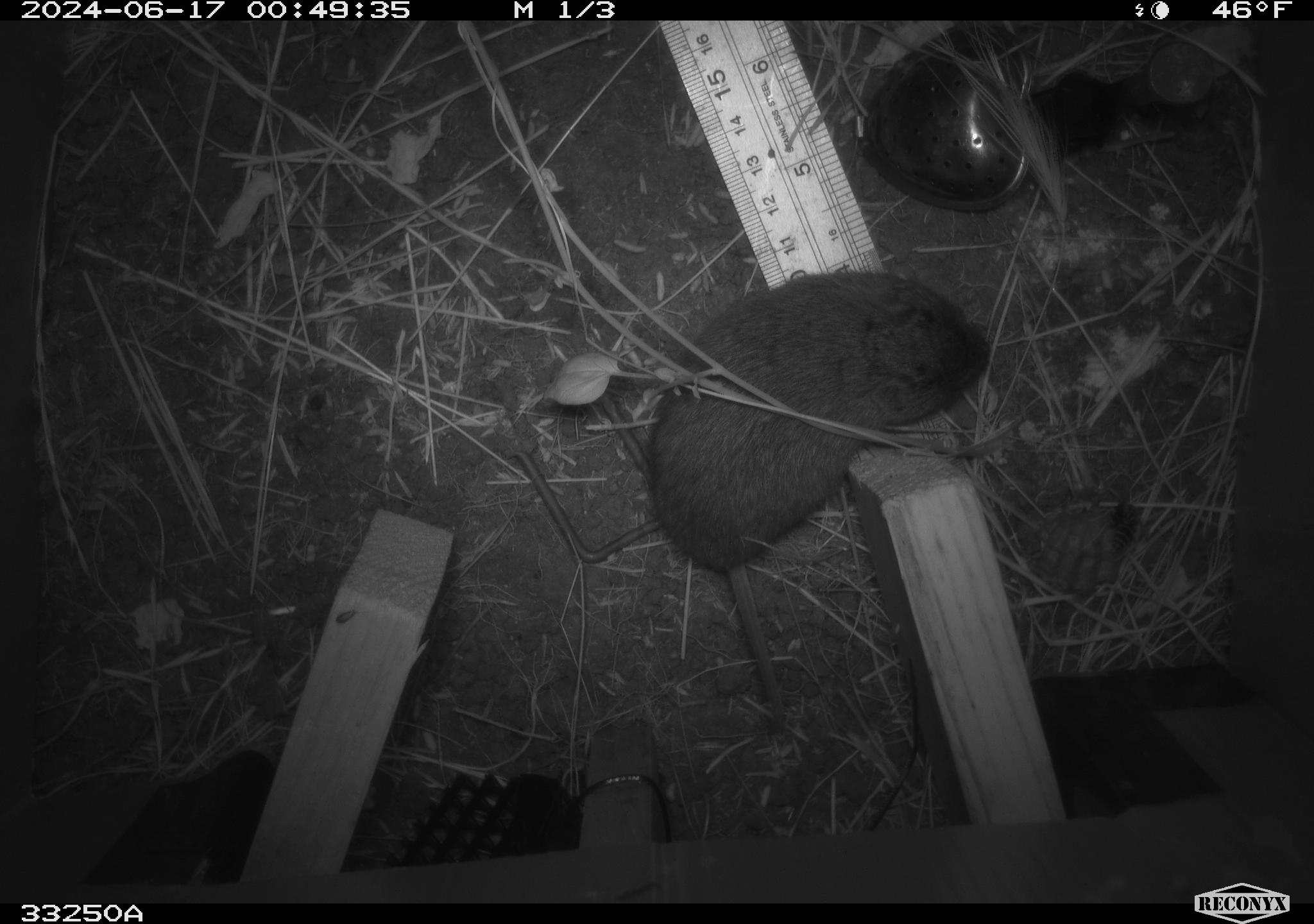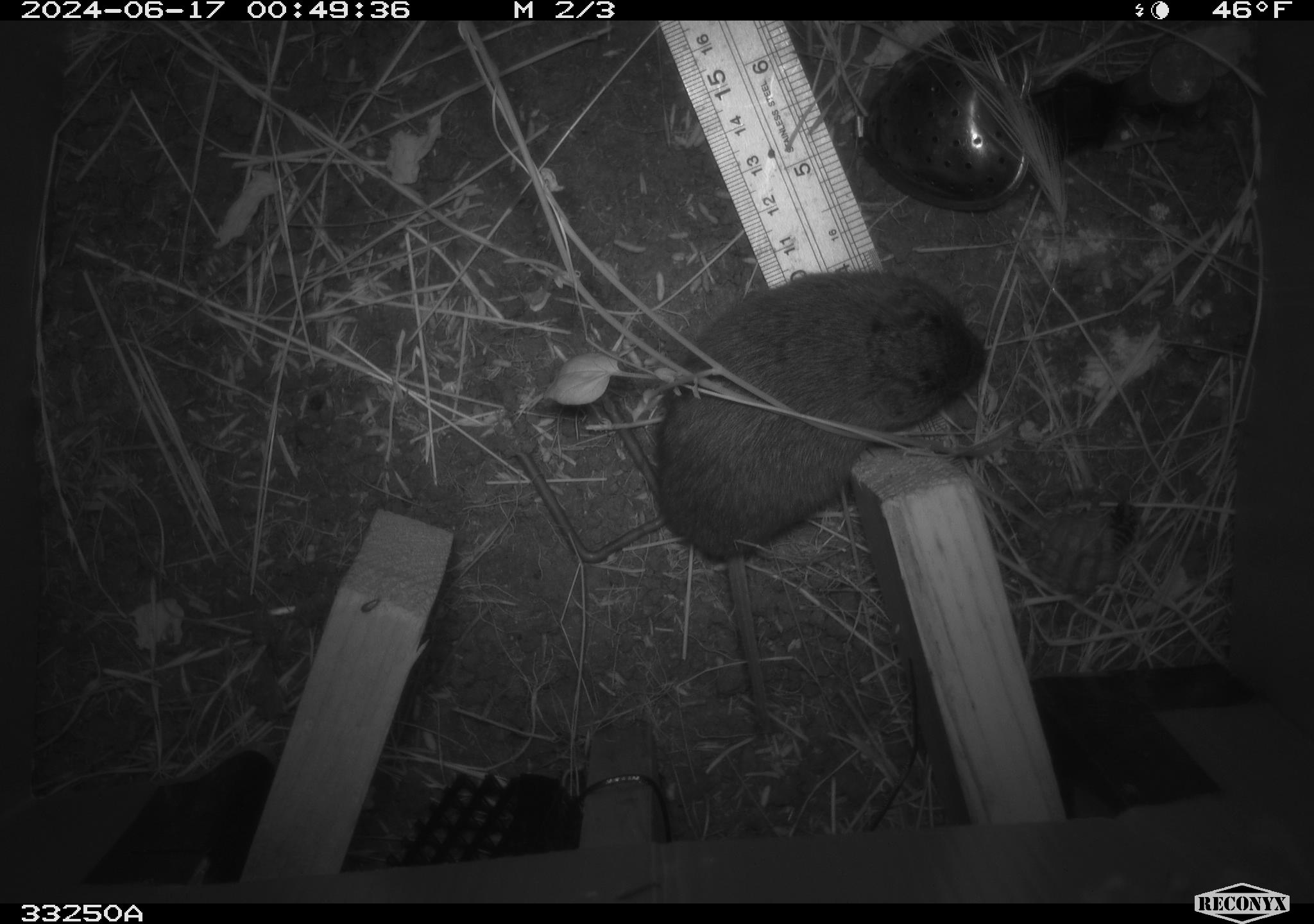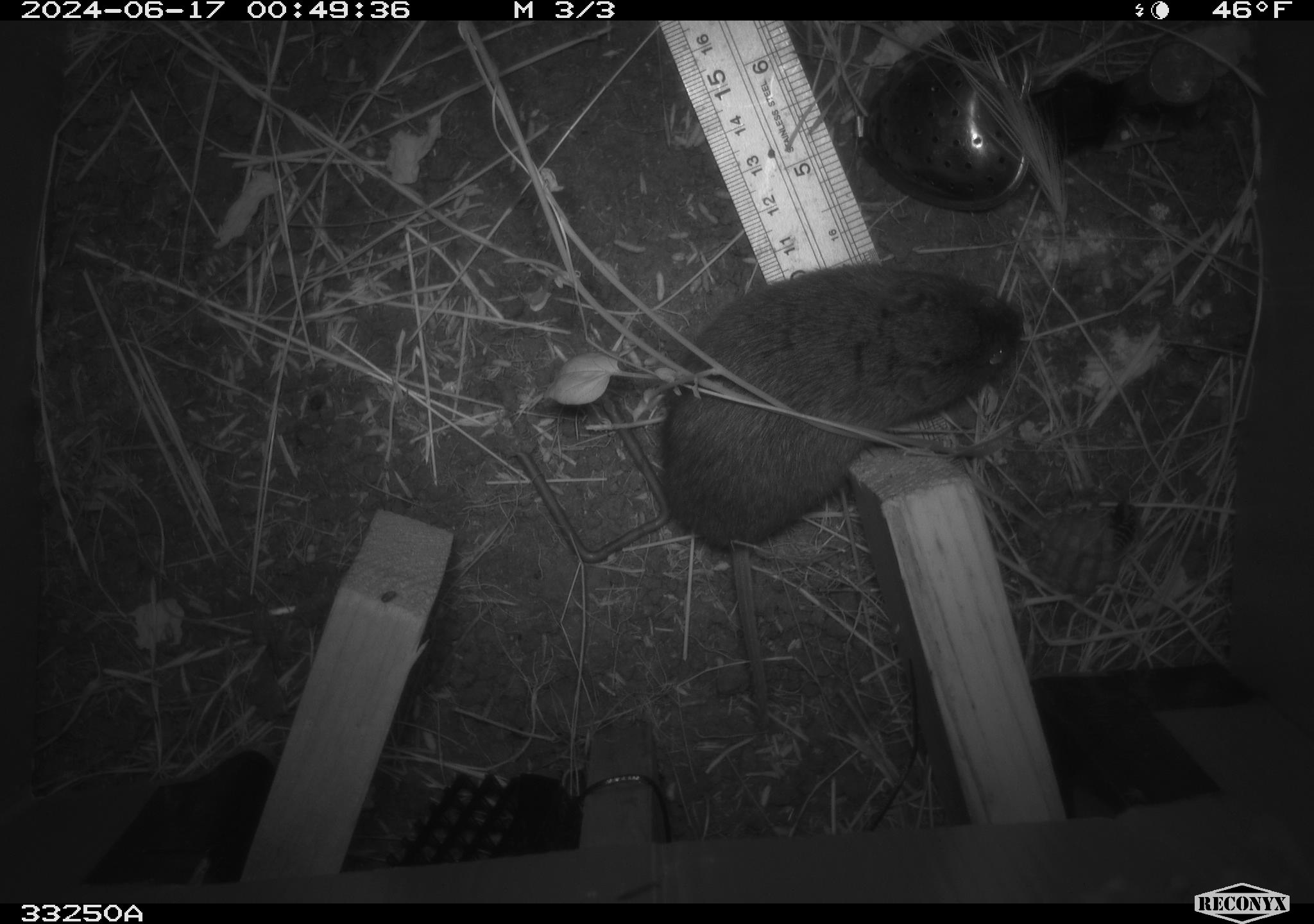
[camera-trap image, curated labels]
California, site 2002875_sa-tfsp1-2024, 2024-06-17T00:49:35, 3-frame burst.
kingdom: Animalia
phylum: Chordata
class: Mammalia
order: Rodentia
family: Cricetidae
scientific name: Arvicolinae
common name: voles, lemmings, and muskrats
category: arvicolinae subfamily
Arvicolinae subfamily (voles, lemmings, and muskrats) (Arvicolinae).